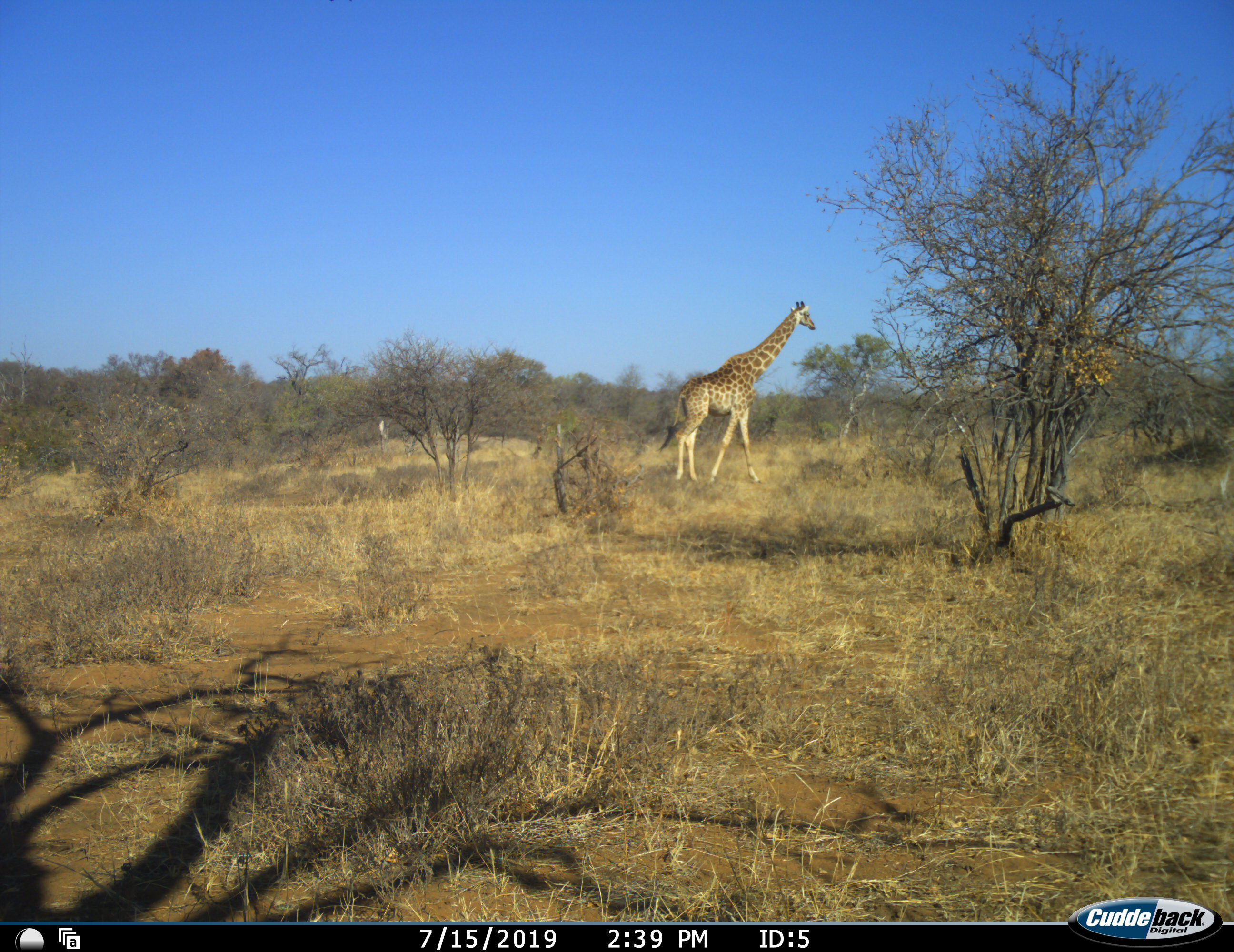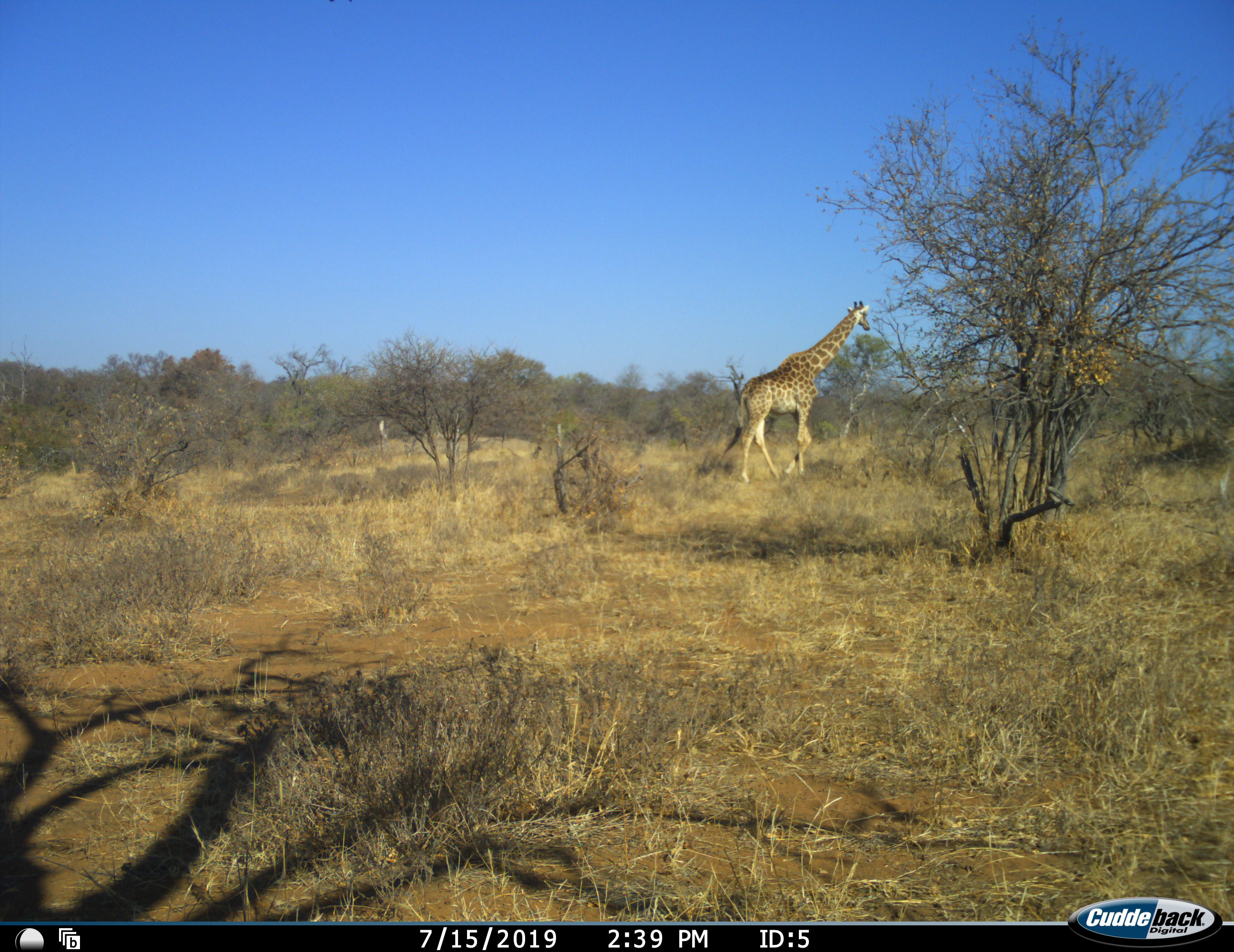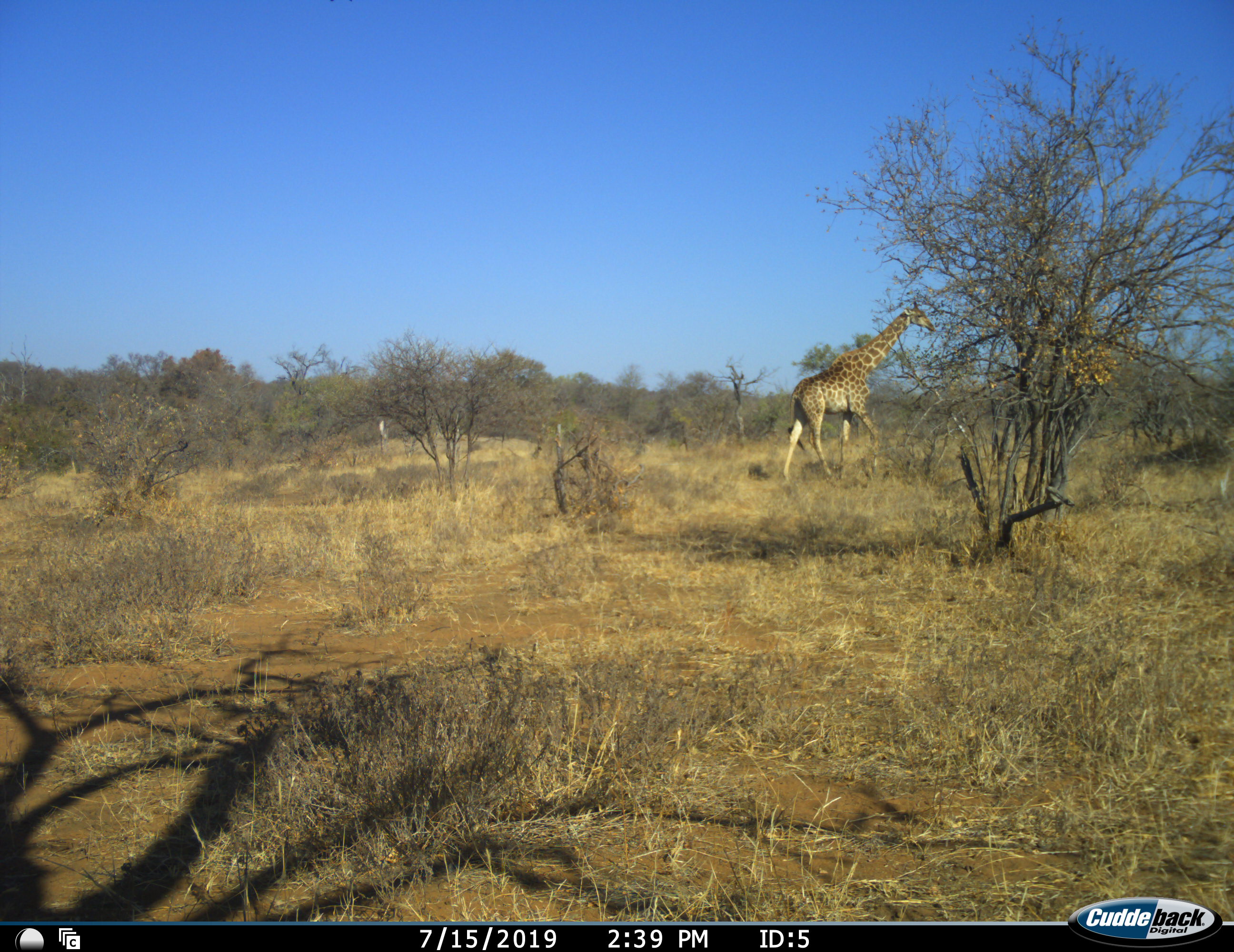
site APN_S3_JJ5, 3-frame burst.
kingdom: Animalia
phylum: Chordata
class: Mammalia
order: Artiodactyla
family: Giraffidae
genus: Giraffa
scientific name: Giraffa camelopardalis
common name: giraffe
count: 1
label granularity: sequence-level